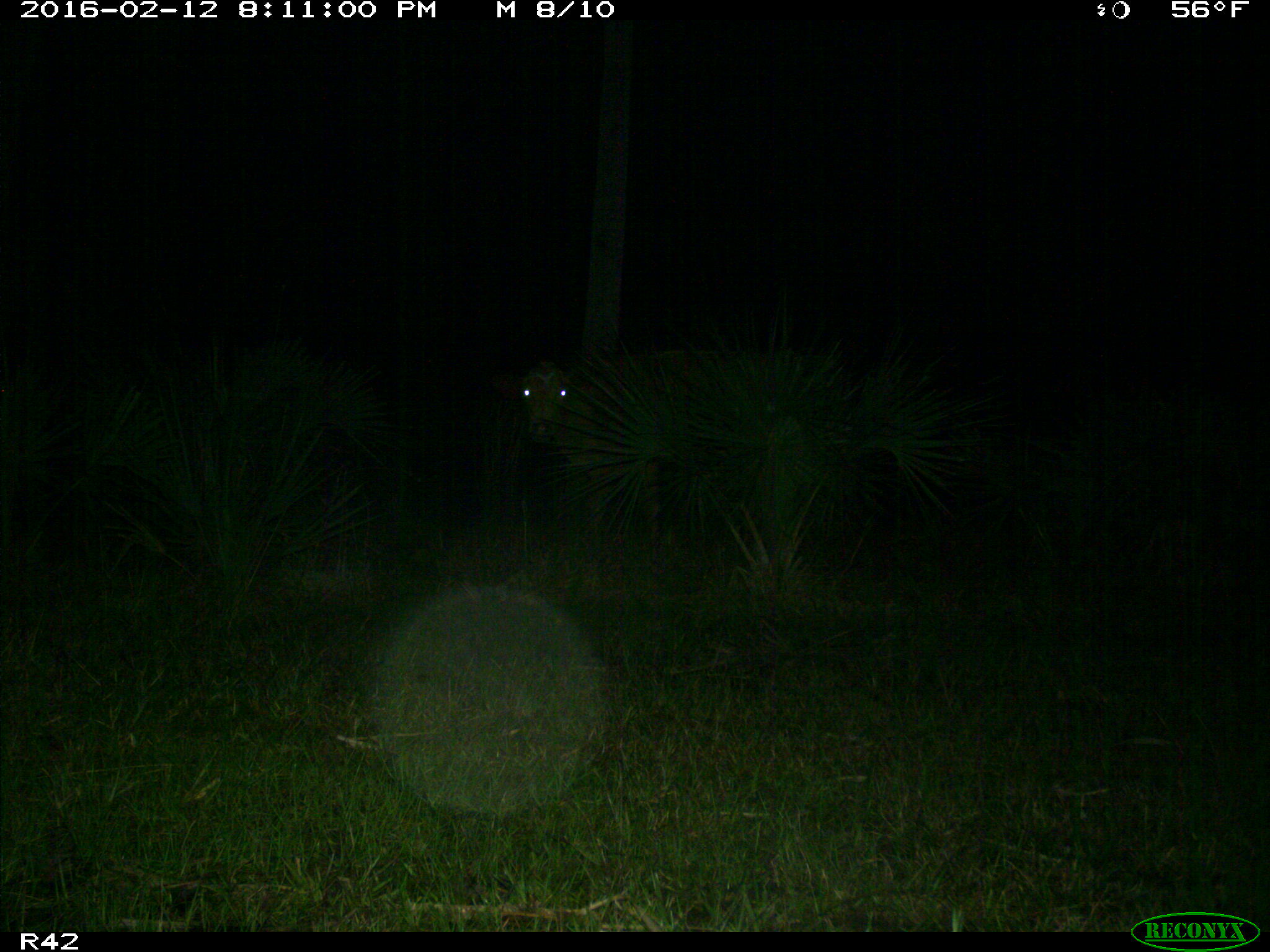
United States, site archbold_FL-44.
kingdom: Animalia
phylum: Chordata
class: Mammalia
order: Artiodactyla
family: Bovidae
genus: Bos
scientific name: Bos taurus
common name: domestic cow